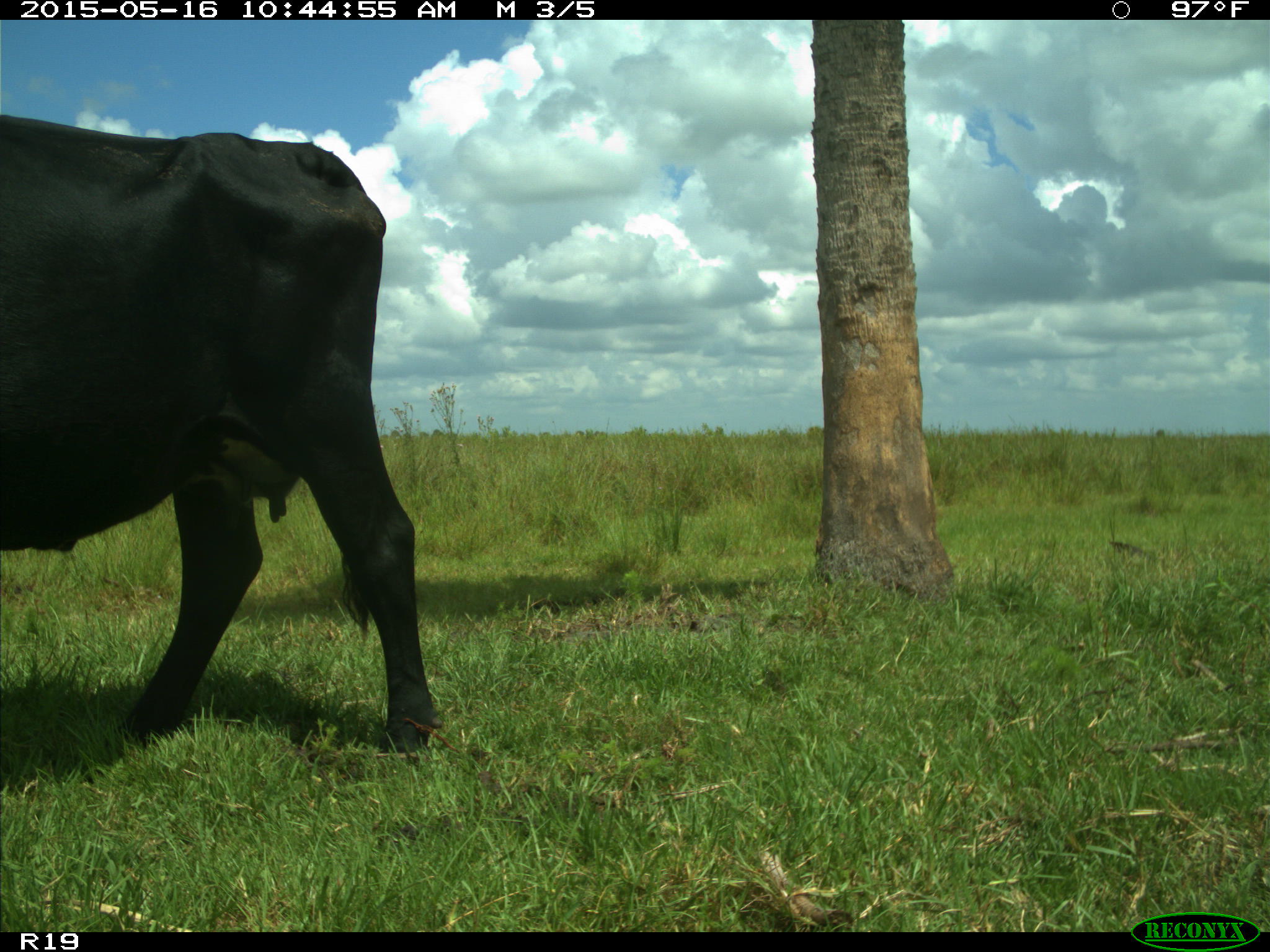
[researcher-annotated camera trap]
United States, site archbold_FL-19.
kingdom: Animalia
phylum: Chordata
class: Mammalia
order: Artiodactyla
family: Bovidae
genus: Bos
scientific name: Bos taurus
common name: domestic cow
Bos taurus (domestic cow).